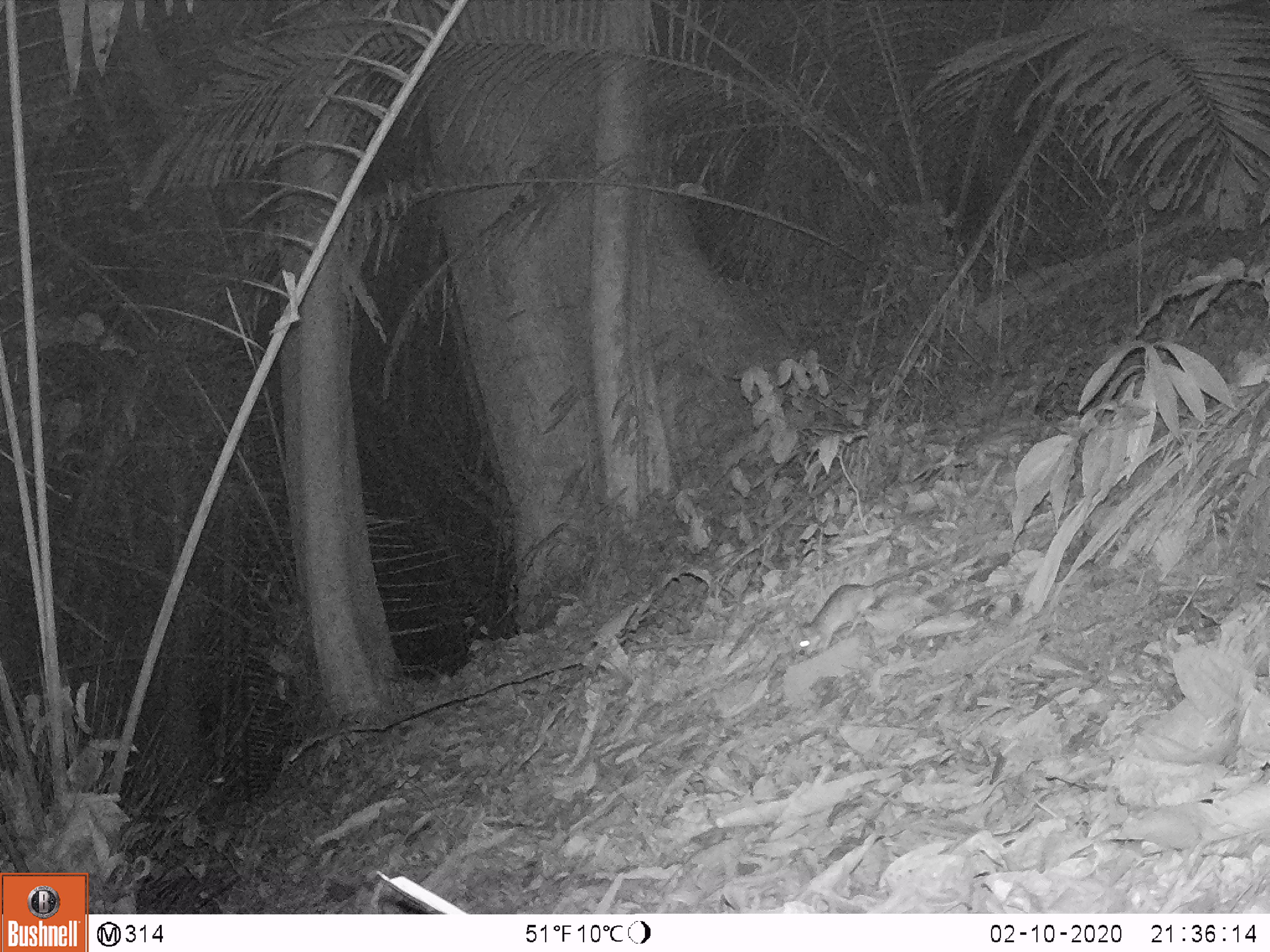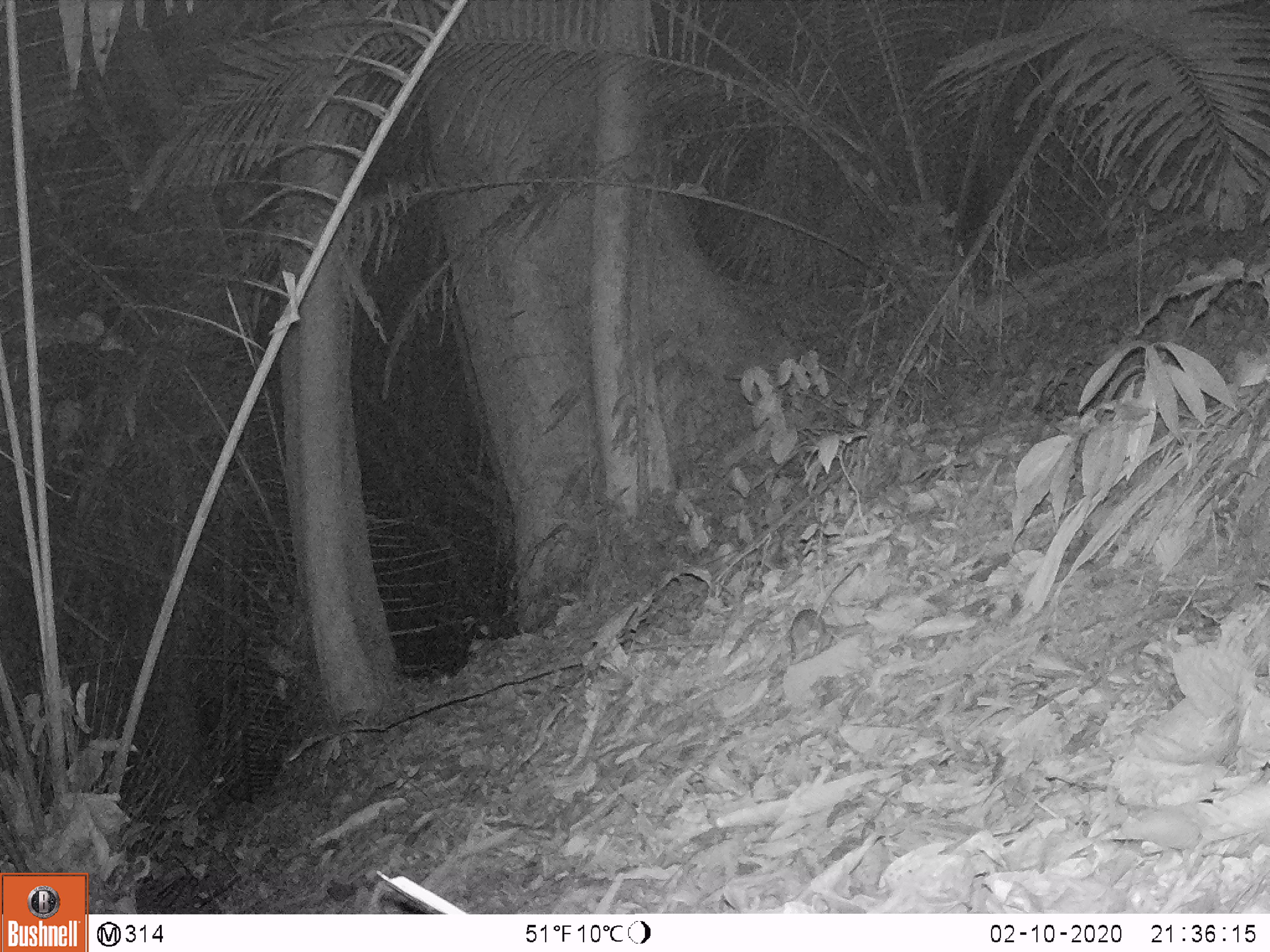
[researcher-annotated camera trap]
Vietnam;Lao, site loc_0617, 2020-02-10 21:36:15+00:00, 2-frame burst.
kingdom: Animalia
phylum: Chordata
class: Mammalia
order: Rodentia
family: Muridae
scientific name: Muridae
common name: old-world mice and rats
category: unidentified murid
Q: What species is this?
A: Unidentified murid (old-world mice and rats) (Muridae).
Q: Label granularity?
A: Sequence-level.